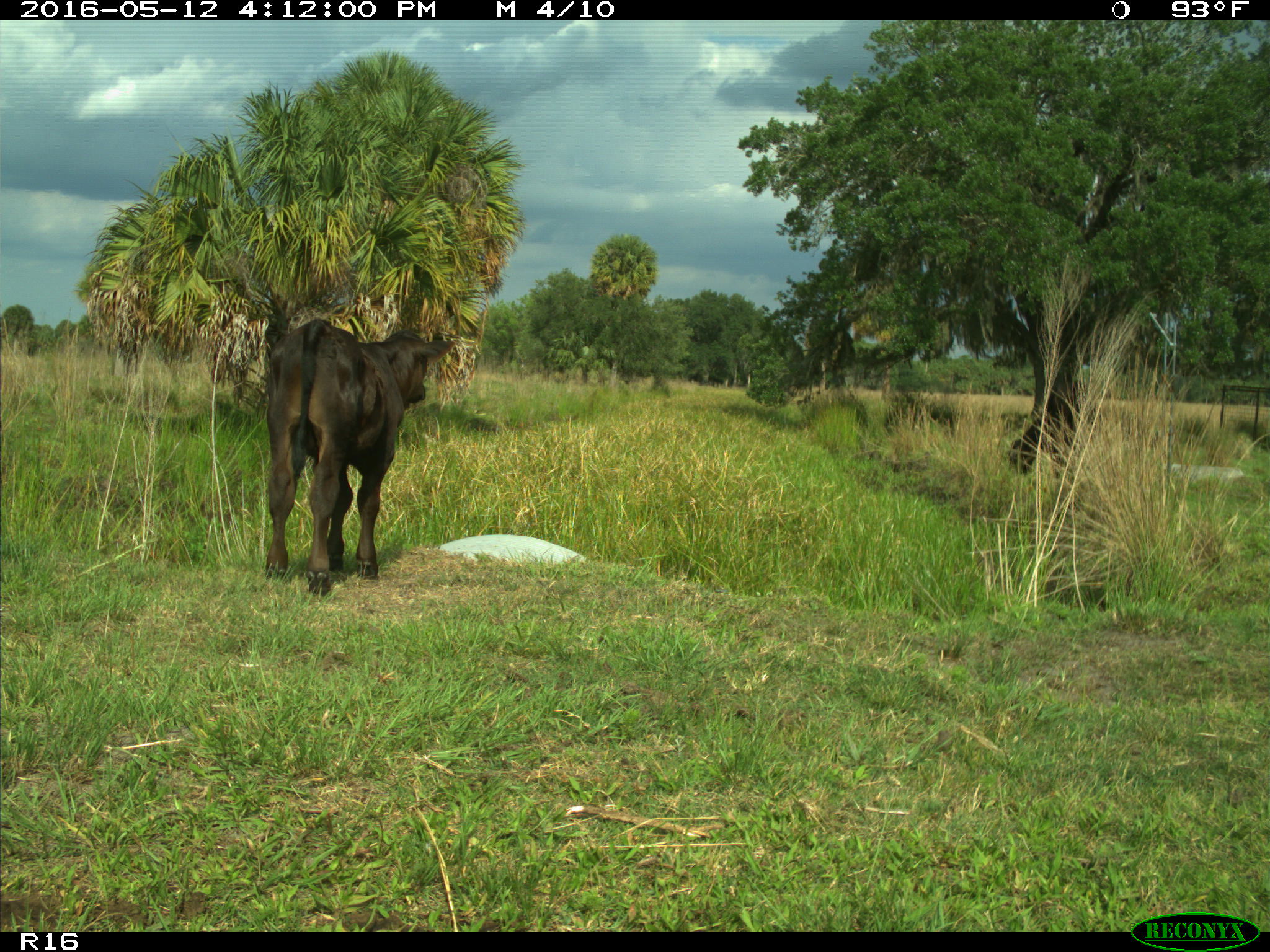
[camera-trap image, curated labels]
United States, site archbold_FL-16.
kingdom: Animalia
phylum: Chordata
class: Mammalia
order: Artiodactyla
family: Bovidae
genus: Bos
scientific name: Bos taurus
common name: domestic cow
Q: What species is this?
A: Bos taurus (domestic cow).